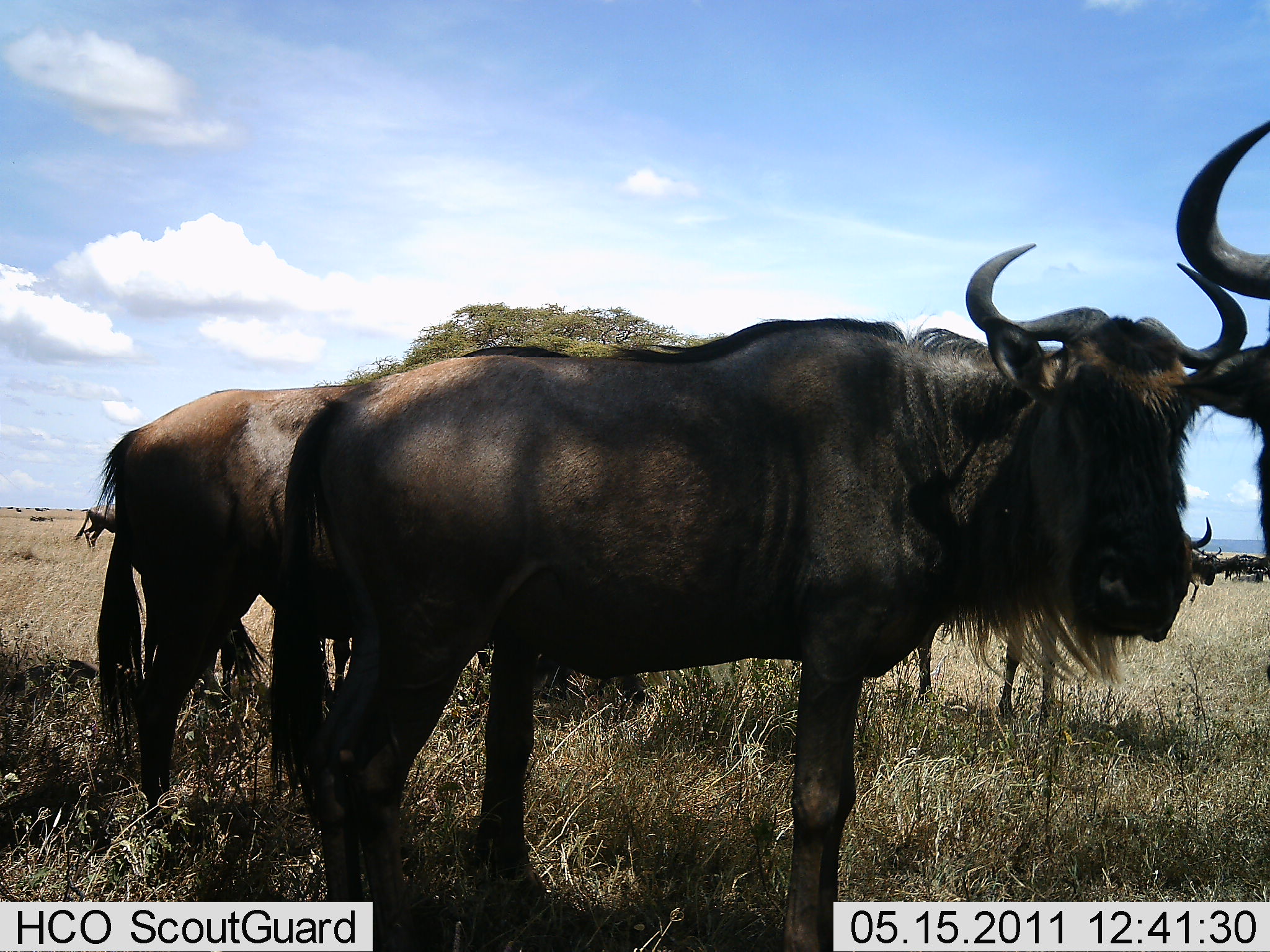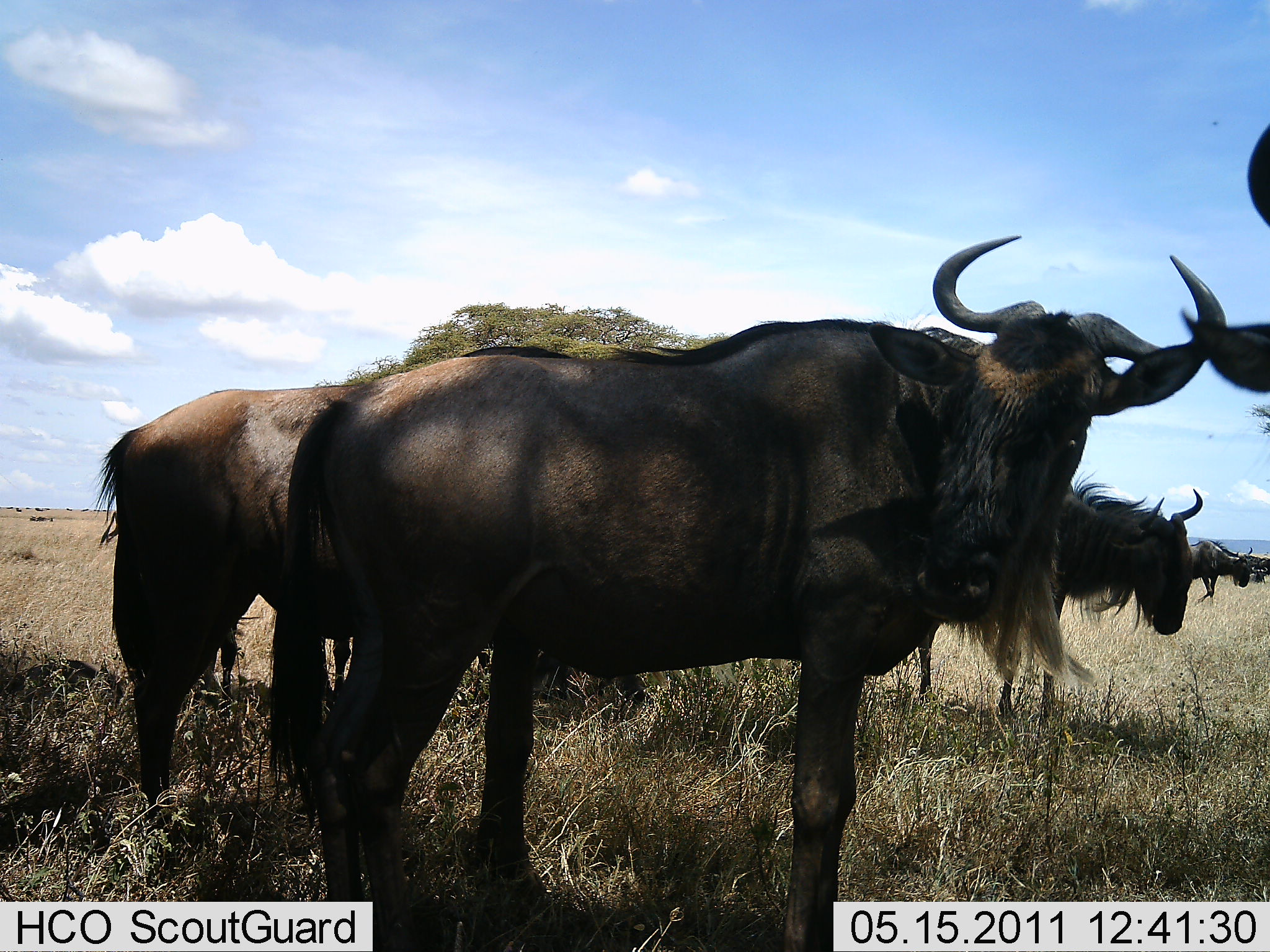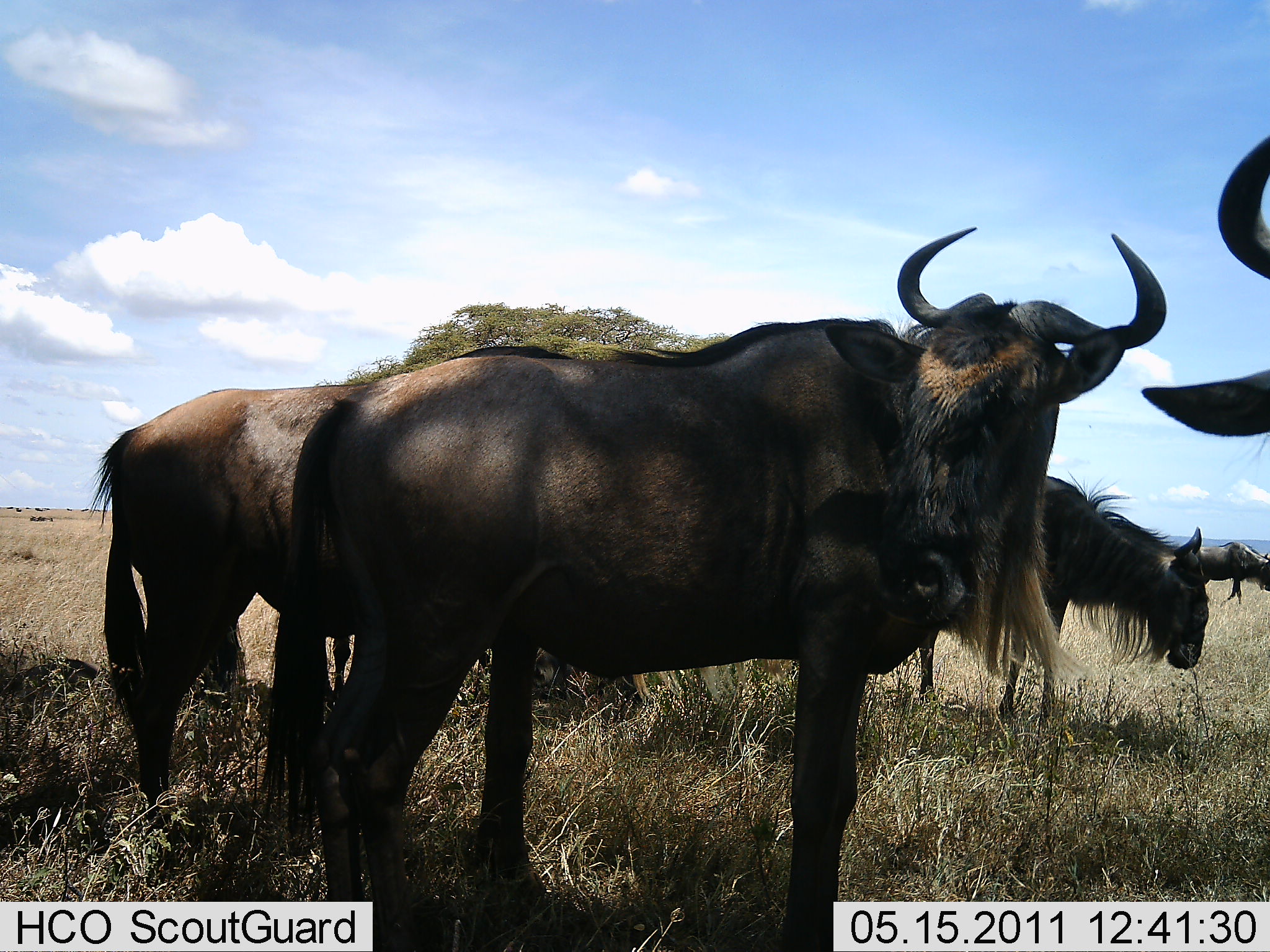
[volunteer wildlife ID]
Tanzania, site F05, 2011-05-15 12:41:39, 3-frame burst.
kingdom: Animalia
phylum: Chordata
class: Mammalia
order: Artiodactyla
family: Bovidae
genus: Connochaetes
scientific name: Connochaetes taurinus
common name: blue wildebeest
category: wildebeest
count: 6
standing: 80%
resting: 20%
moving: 30%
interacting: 10%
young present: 0%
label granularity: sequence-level